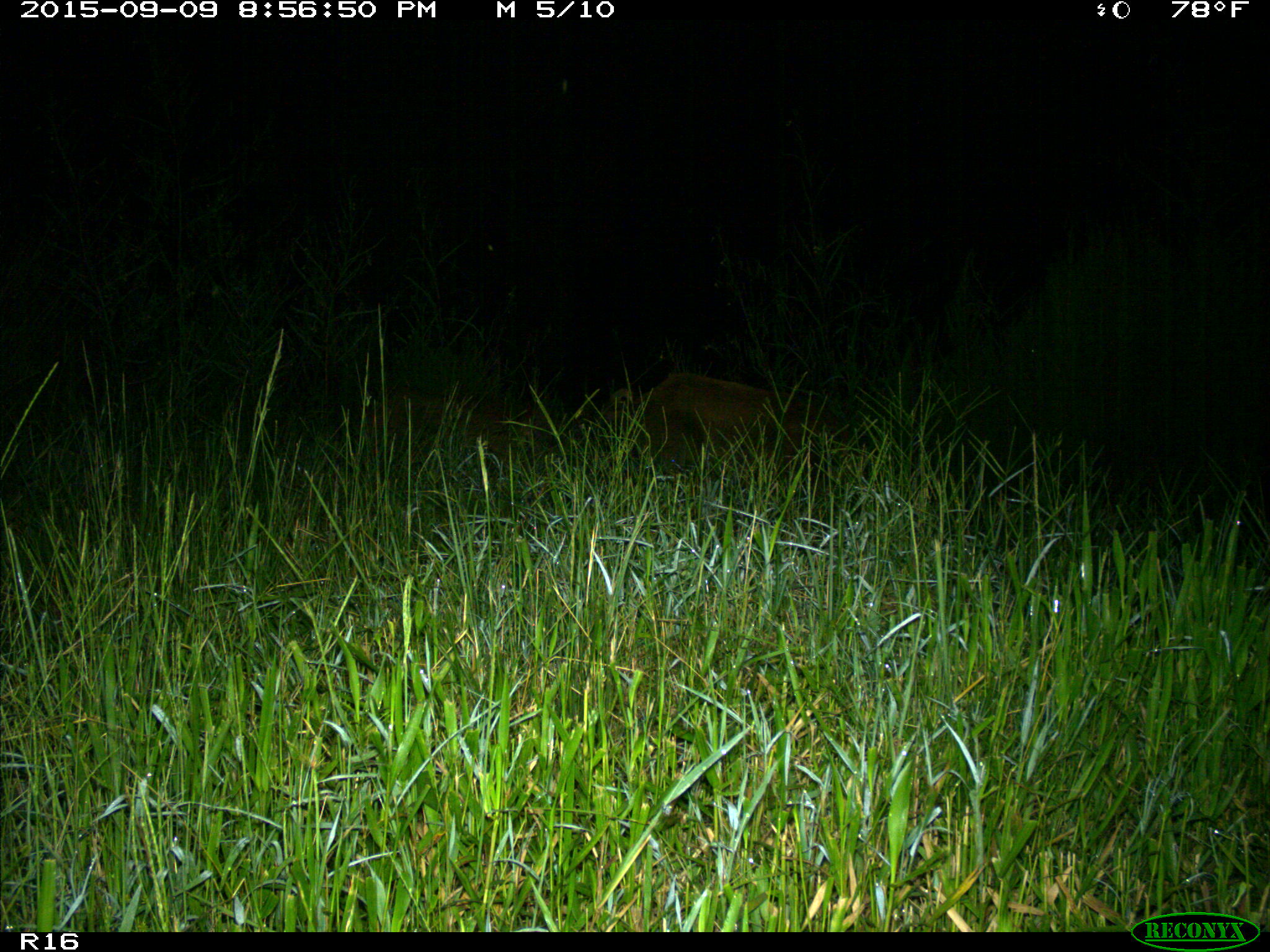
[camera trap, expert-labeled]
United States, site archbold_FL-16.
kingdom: Animalia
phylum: Chordata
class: Mammalia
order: Artiodactyla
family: Suidae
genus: Sus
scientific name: Sus scrofa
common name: wild boar